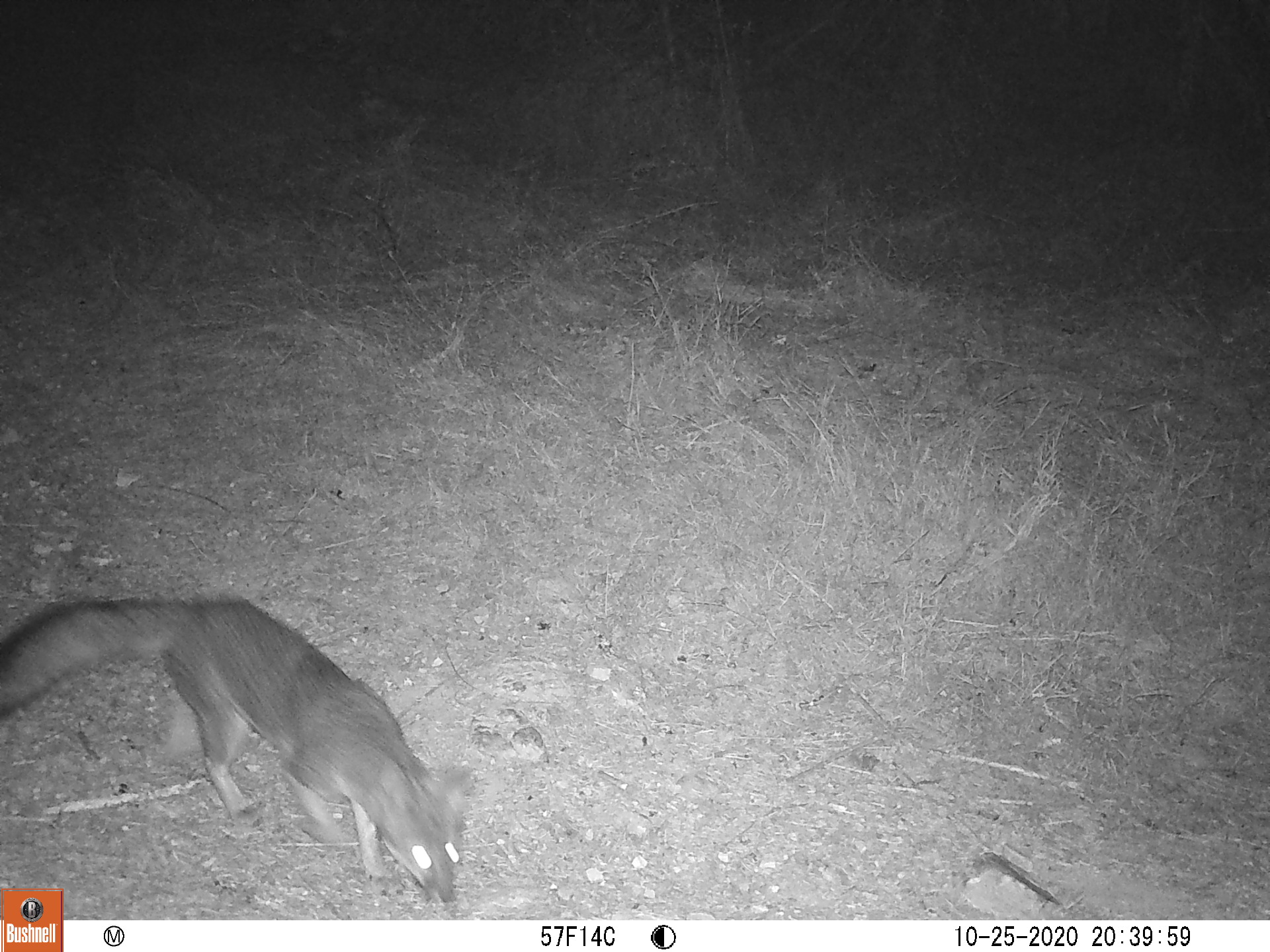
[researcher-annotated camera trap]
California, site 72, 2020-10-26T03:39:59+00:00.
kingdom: Animalia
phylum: Chordata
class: Mammalia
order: Carnivora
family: Canidae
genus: Urocyon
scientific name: Urocyon cinereoargenteus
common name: gray fox